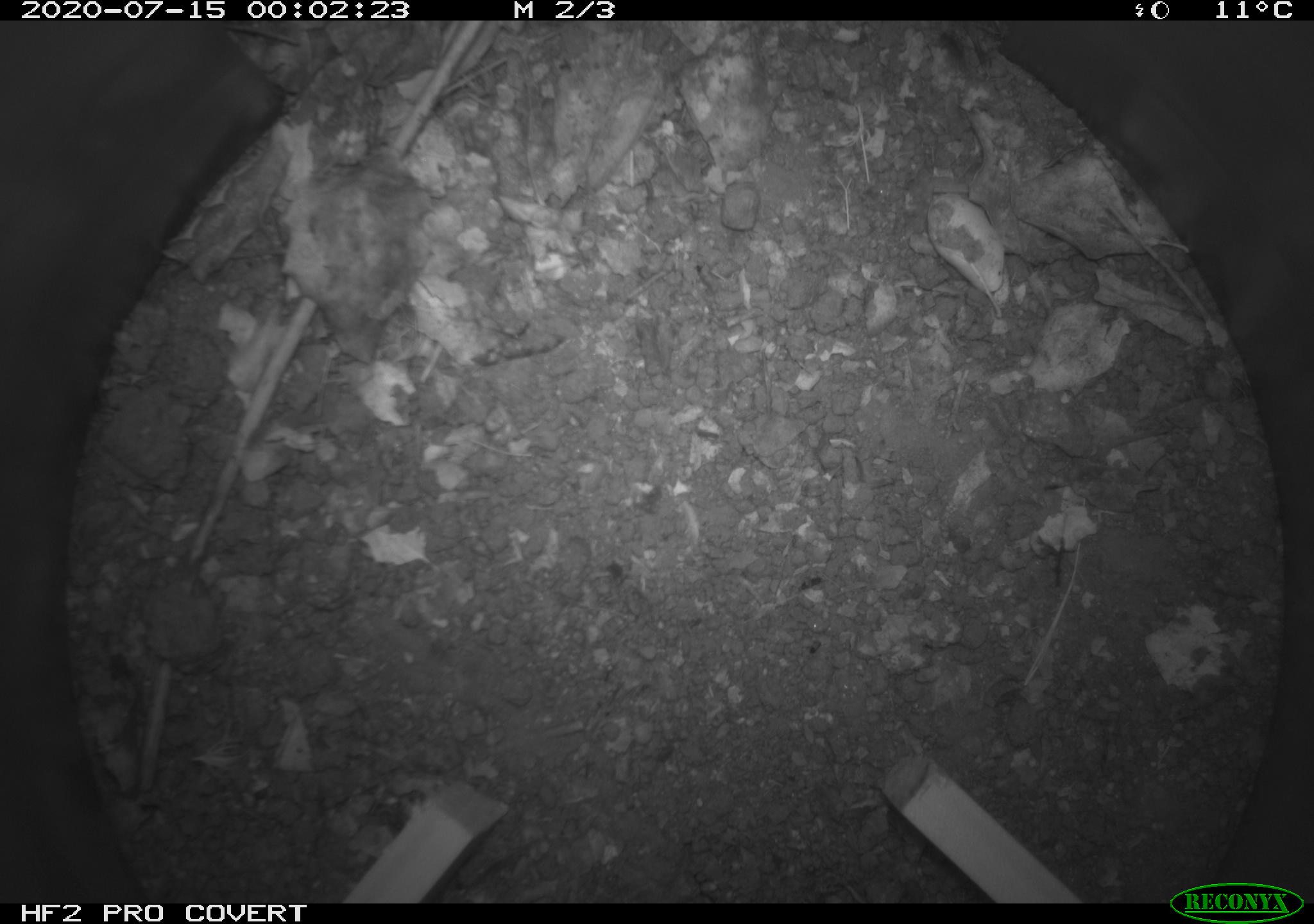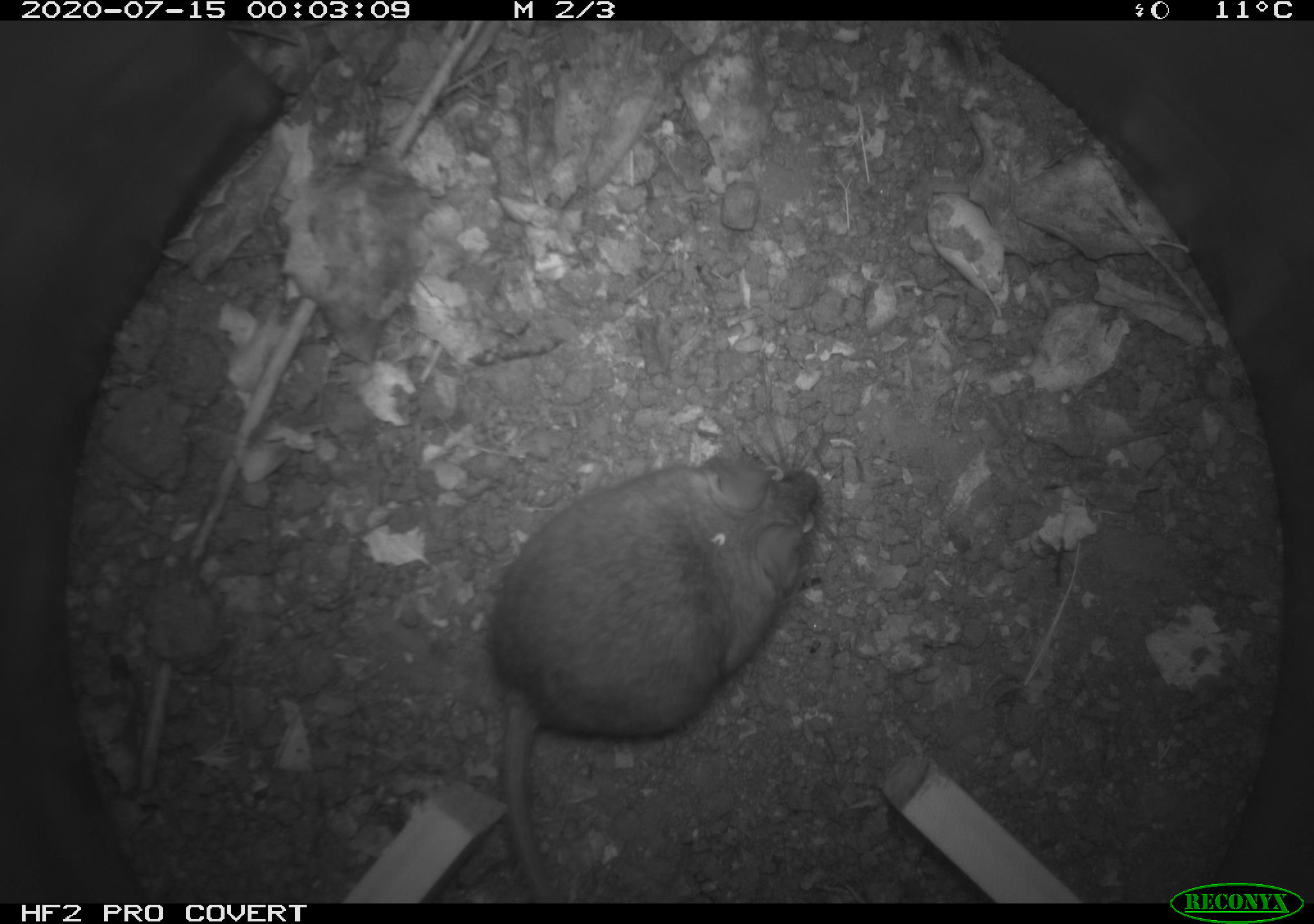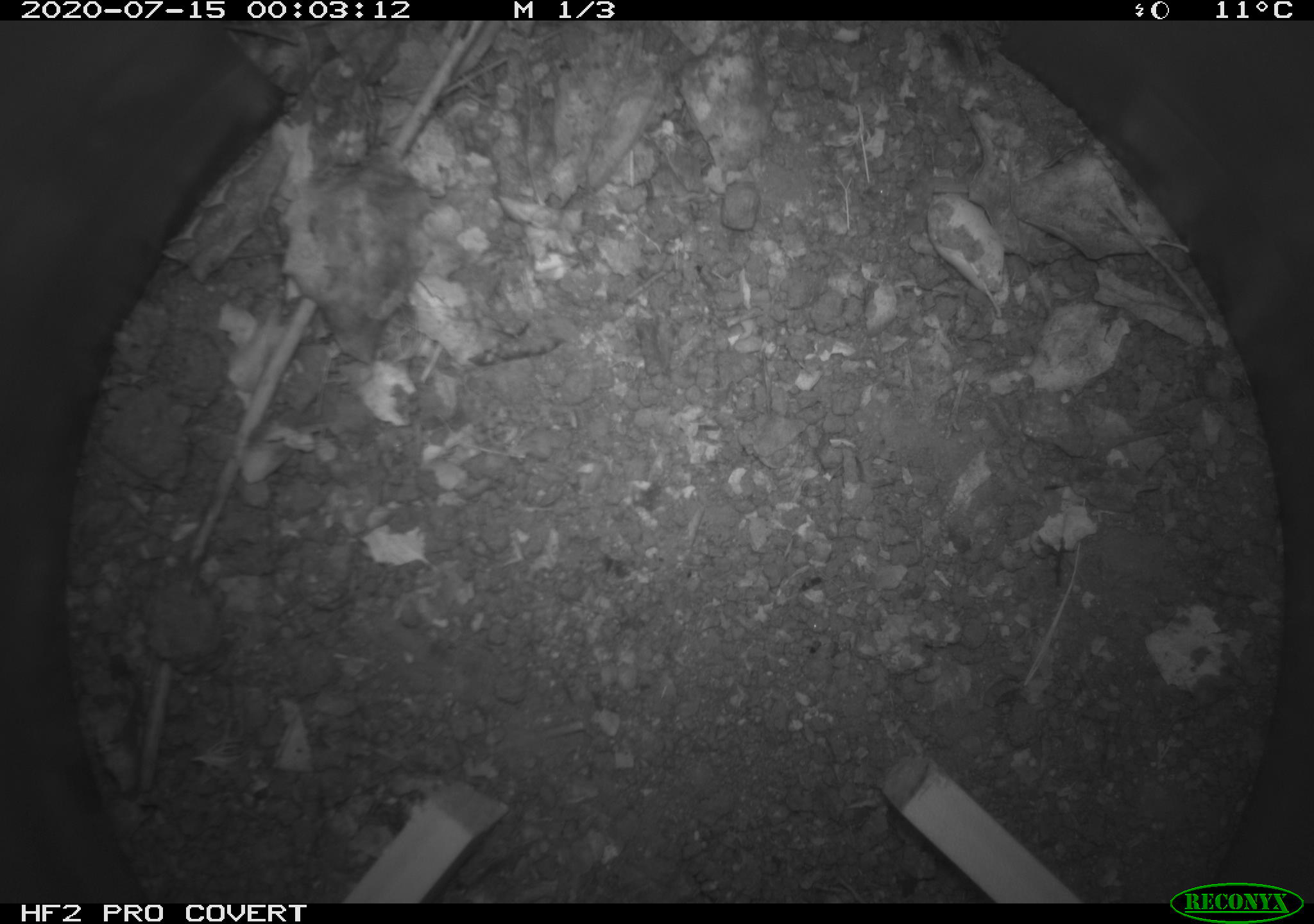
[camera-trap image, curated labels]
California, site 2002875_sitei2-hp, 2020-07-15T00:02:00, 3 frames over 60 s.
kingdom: Animalia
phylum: Chordata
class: Mammalia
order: Rodentia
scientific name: Rodentia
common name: rodent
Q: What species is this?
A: Rodent (Rodentia).